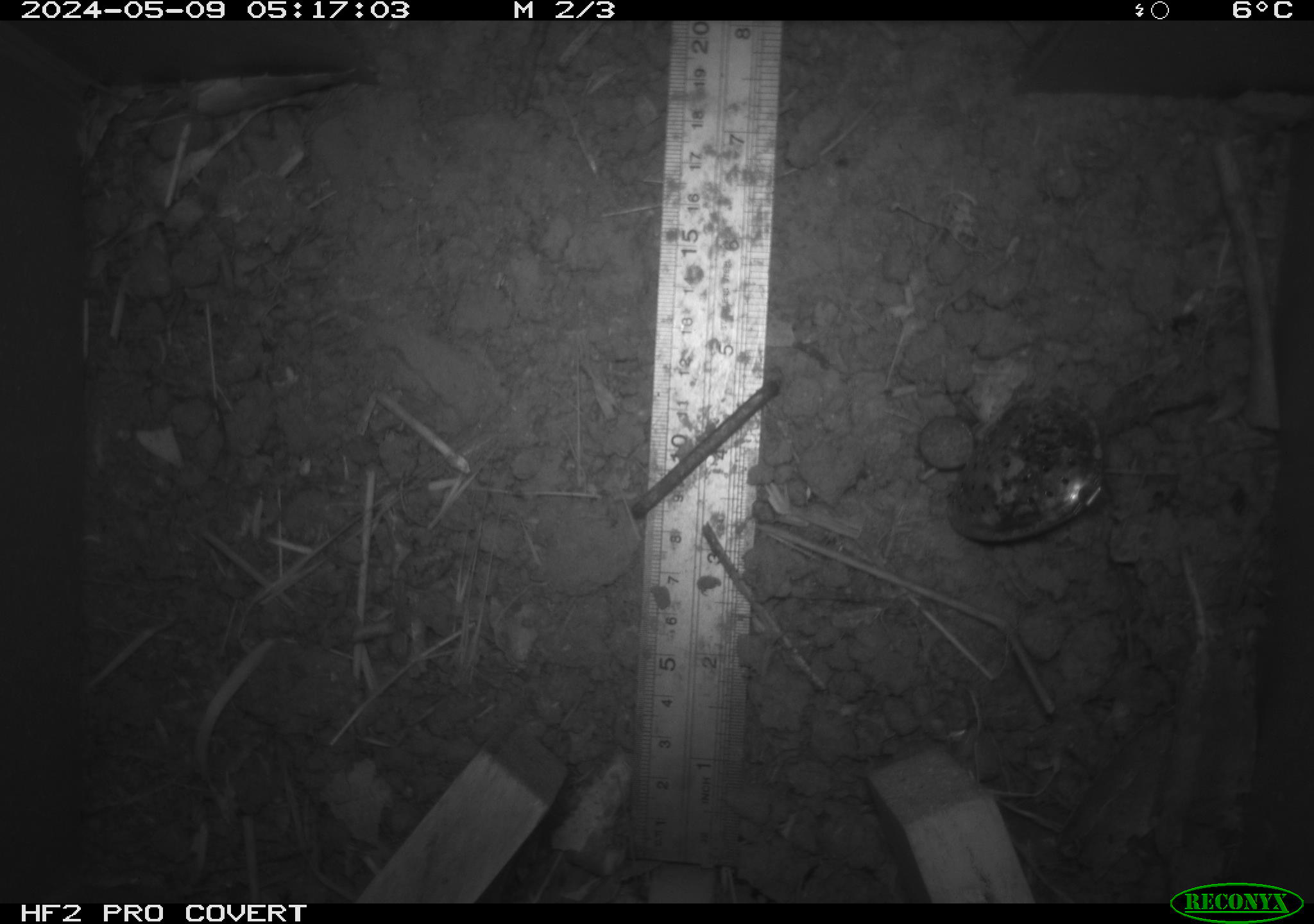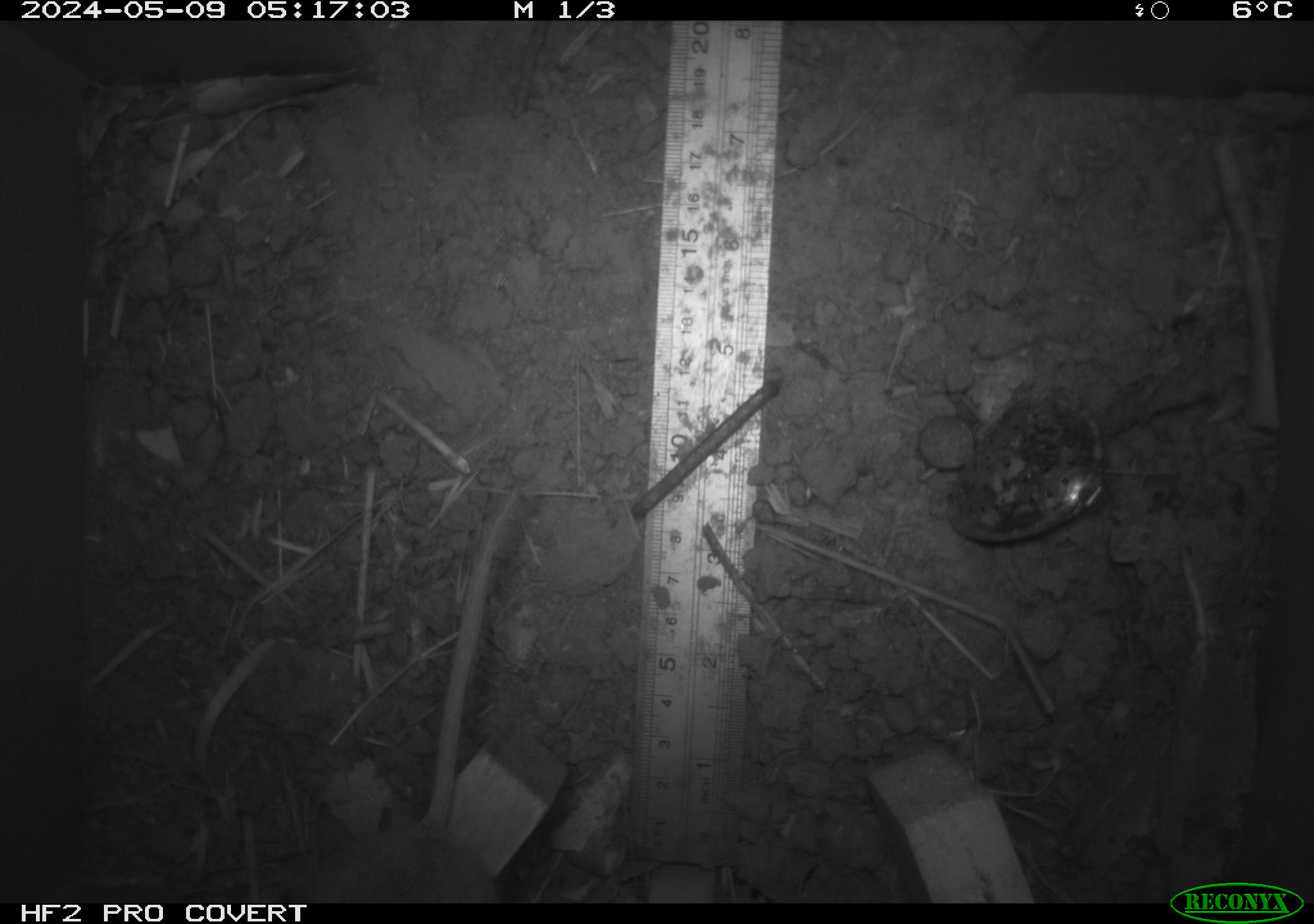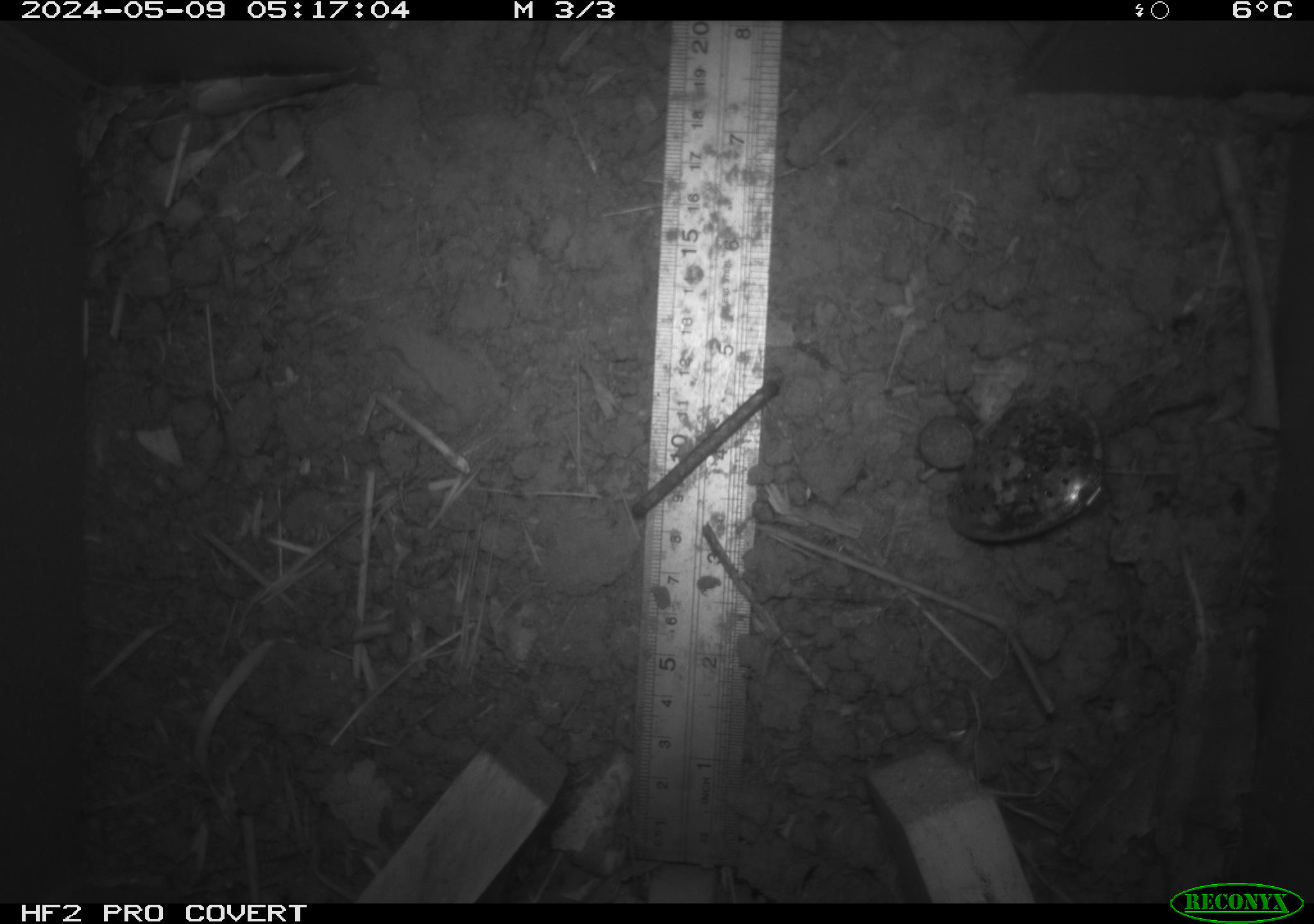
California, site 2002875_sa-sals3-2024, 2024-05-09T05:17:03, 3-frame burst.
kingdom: Animalia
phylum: Chordata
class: Mammalia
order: Rodentia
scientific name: Rodentia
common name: mouse species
Mouse species (Rodentia).